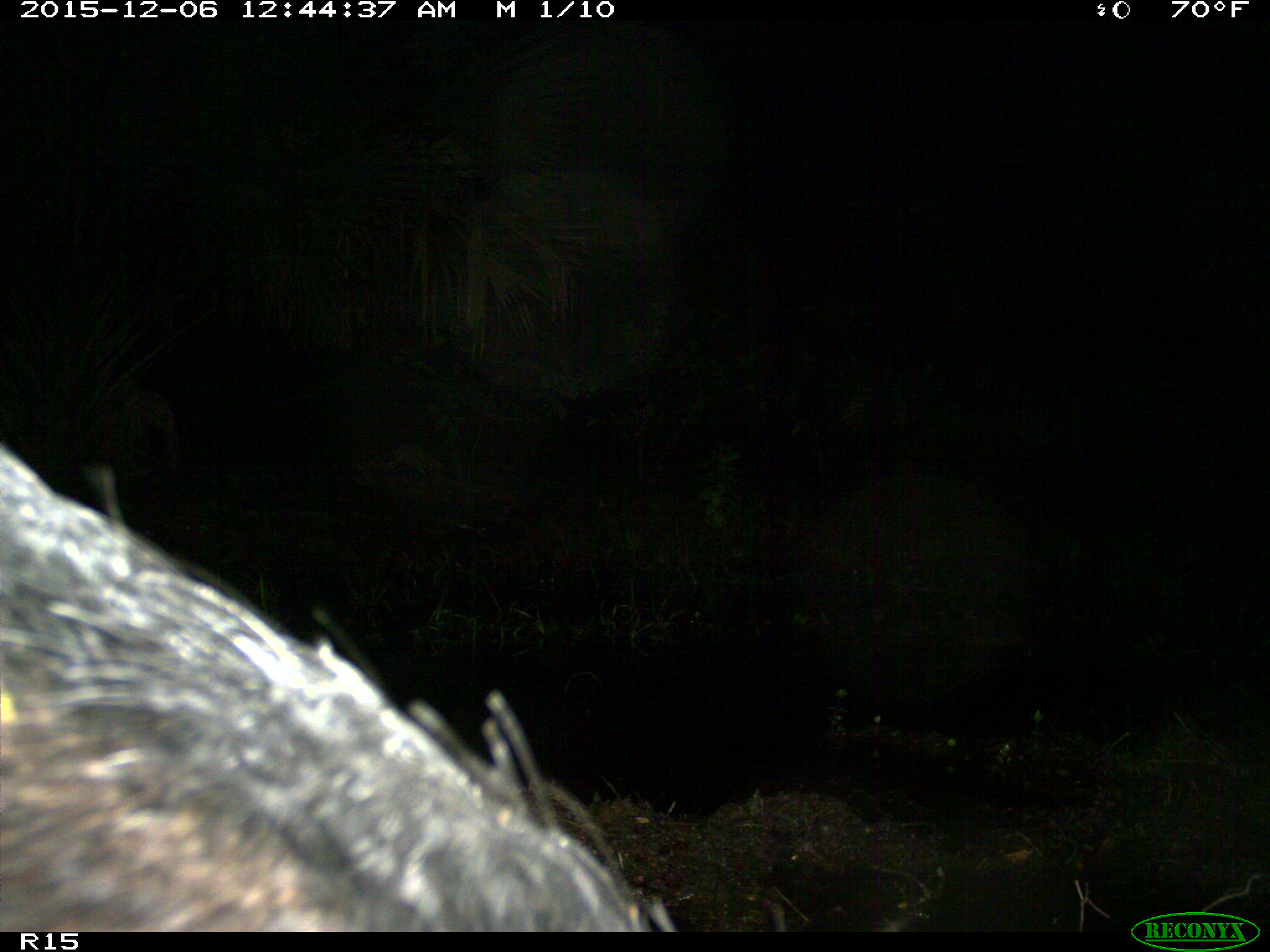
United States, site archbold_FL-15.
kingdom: Animalia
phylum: Chordata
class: Mammalia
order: Artiodactyla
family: Suidae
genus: Sus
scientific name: Sus scrofa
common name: wild boar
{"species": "Sus scrofa (wild boar)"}